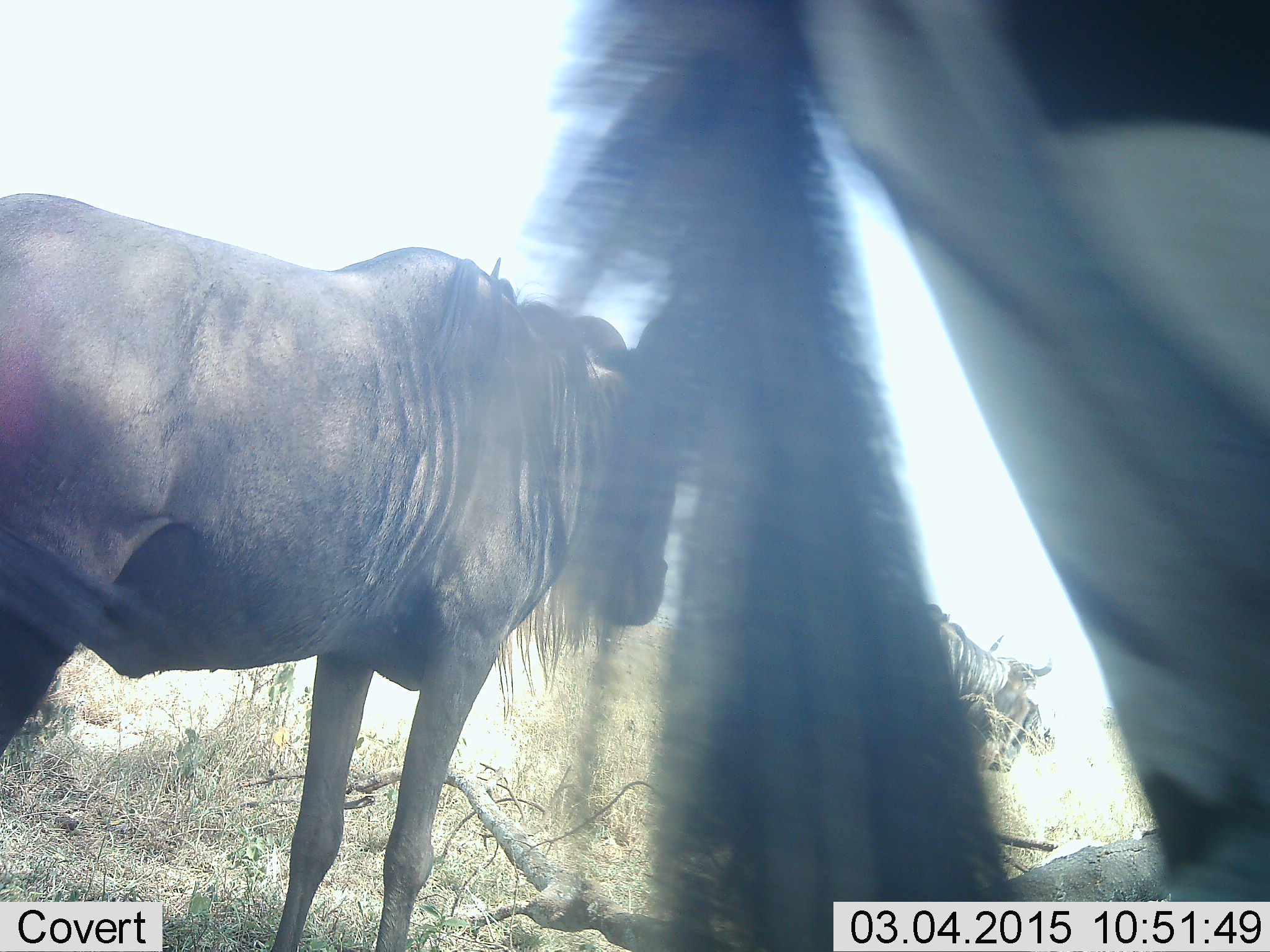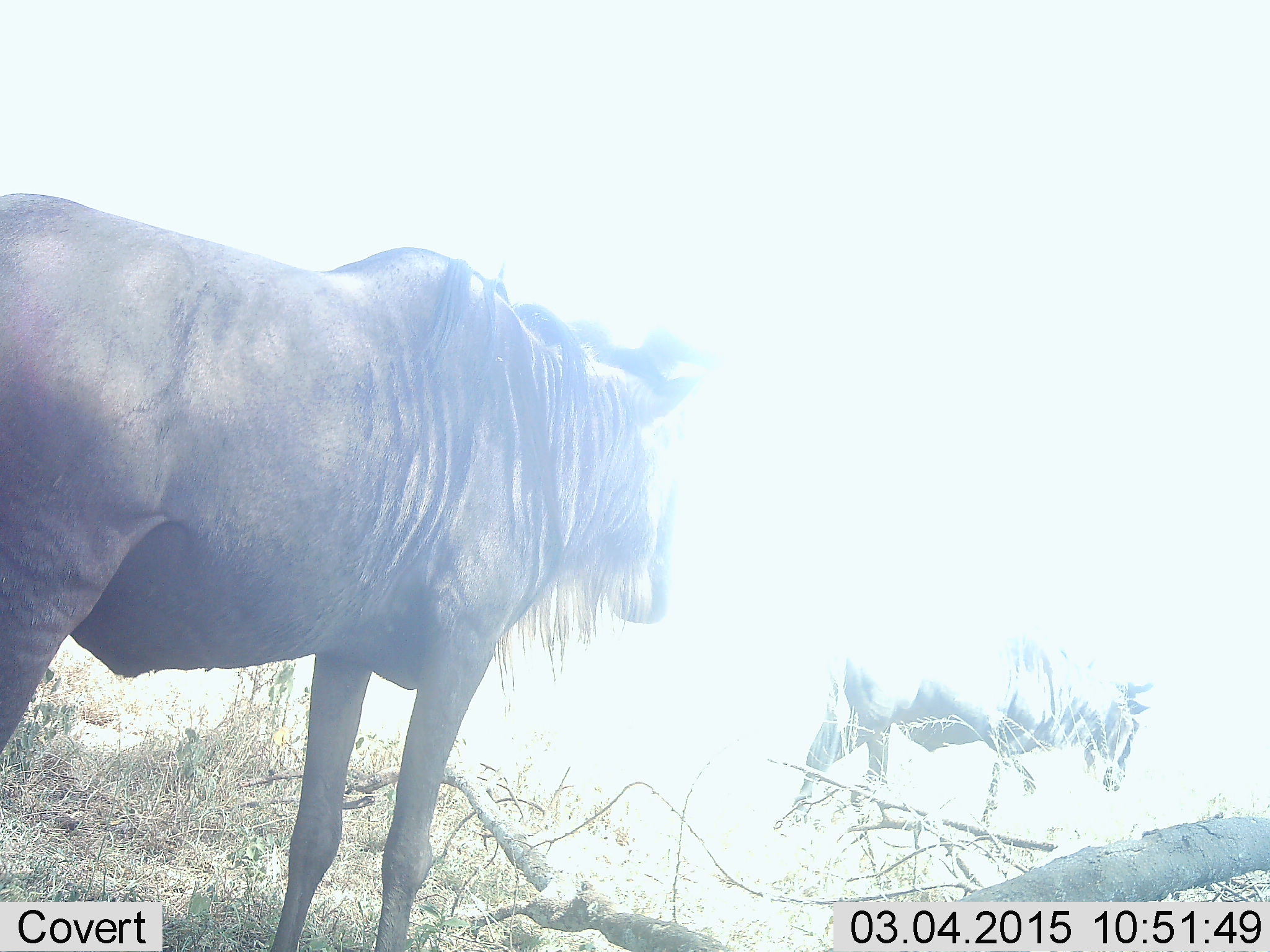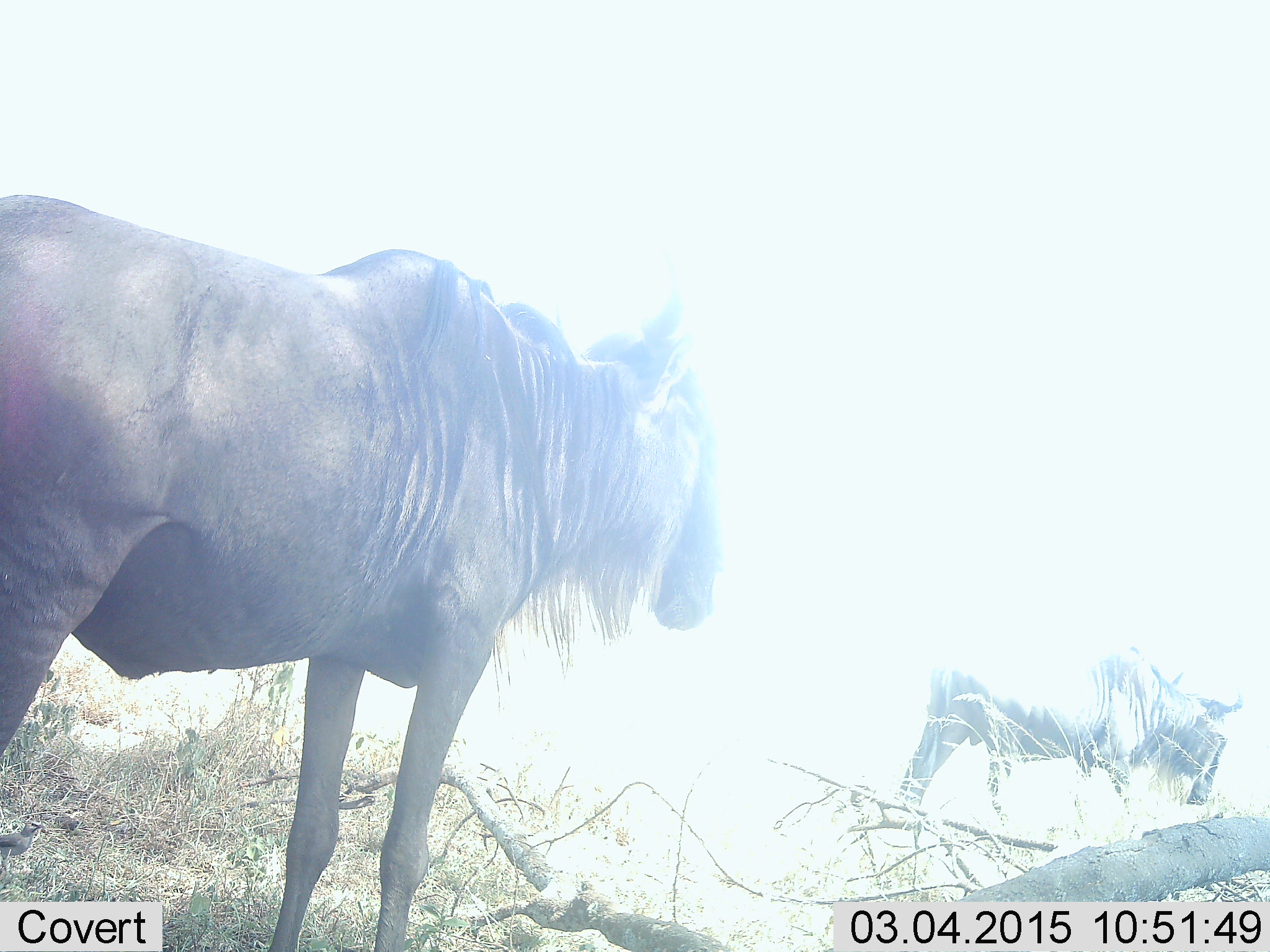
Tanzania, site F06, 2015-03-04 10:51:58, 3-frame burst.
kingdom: Animalia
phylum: Chordata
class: Mammalia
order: Artiodactyla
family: Bovidae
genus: Connochaetes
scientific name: Connochaetes taurinus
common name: blue wildebeest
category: wildebeest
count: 2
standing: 93%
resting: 0%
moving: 60%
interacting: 0%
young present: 0%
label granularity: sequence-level